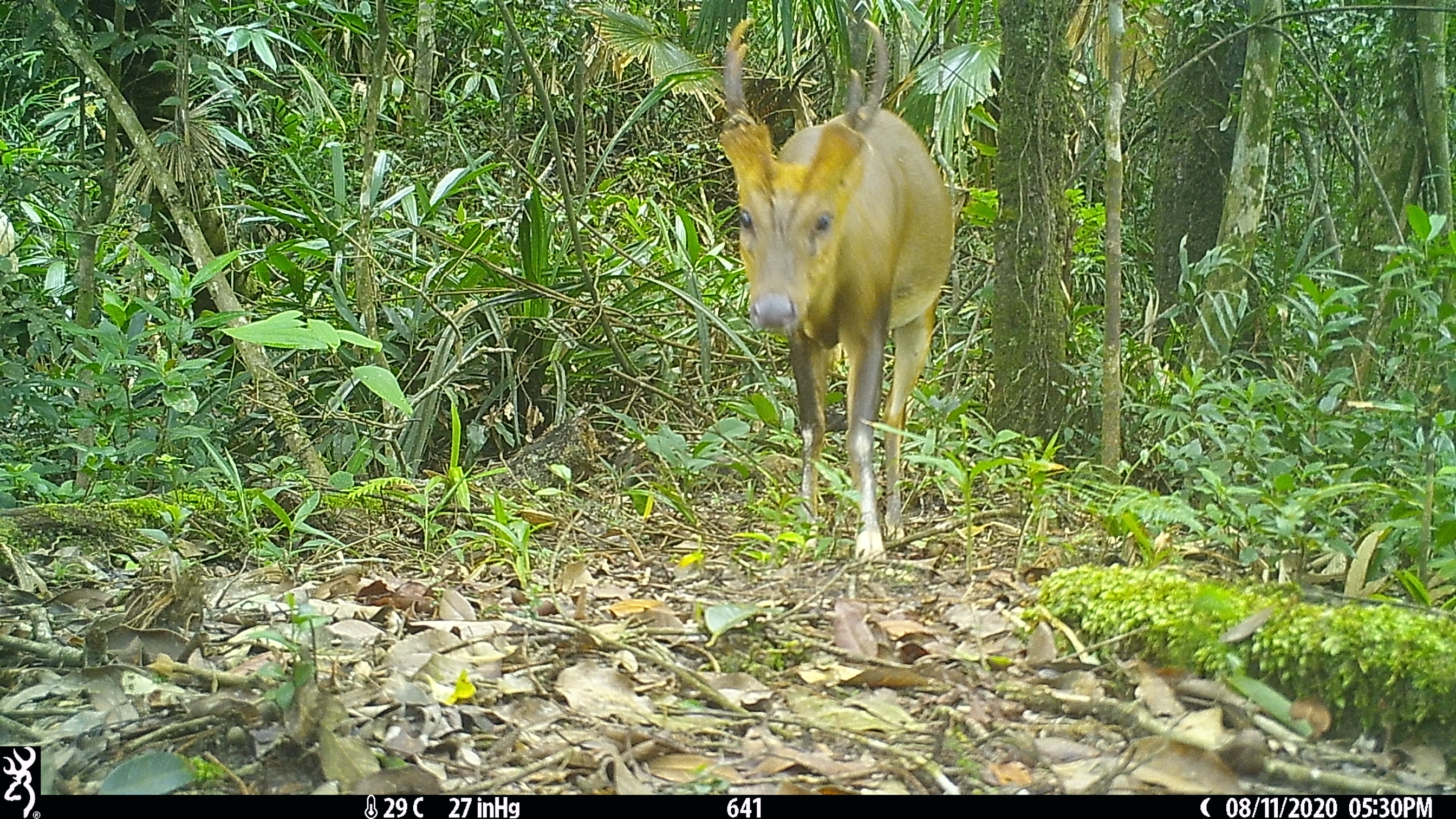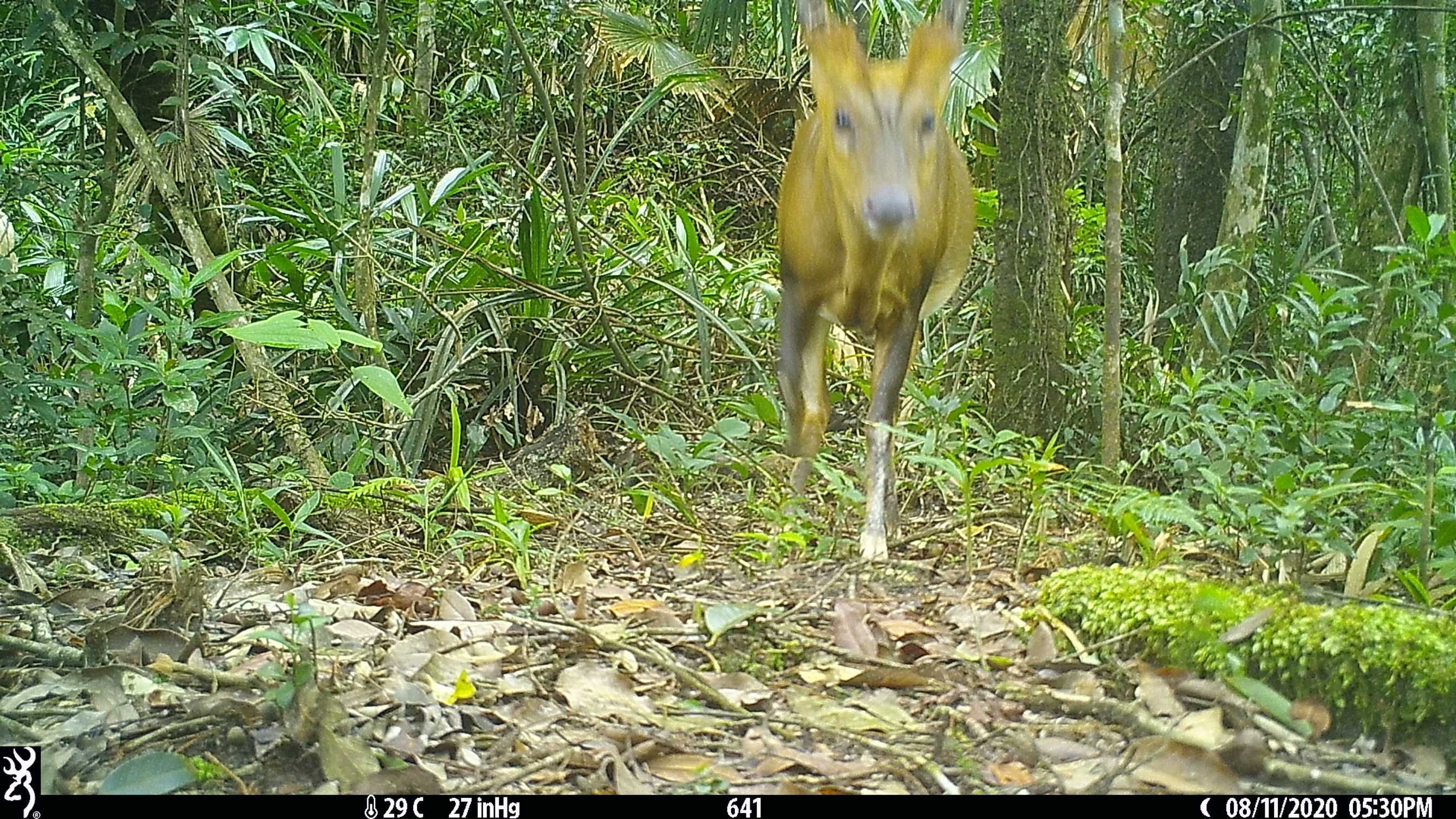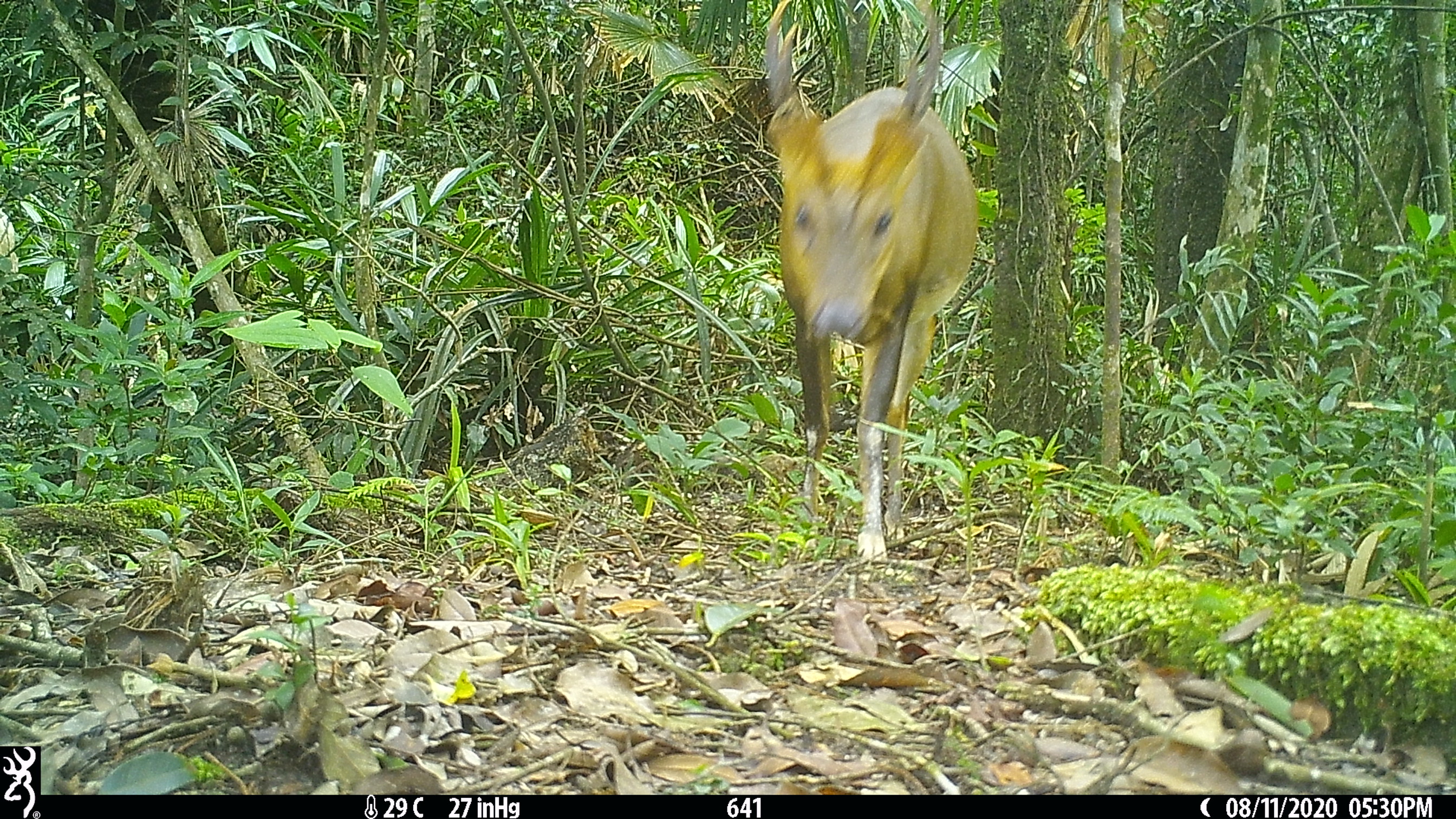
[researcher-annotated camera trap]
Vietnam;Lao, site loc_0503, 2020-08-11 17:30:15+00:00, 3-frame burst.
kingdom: Animalia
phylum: Chordata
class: Mammalia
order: Artiodactyla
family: Cervidae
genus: Muntiacus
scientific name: Muntiacus vuquangensis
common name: large-antlered muntjac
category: large antlered muntjac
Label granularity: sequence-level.